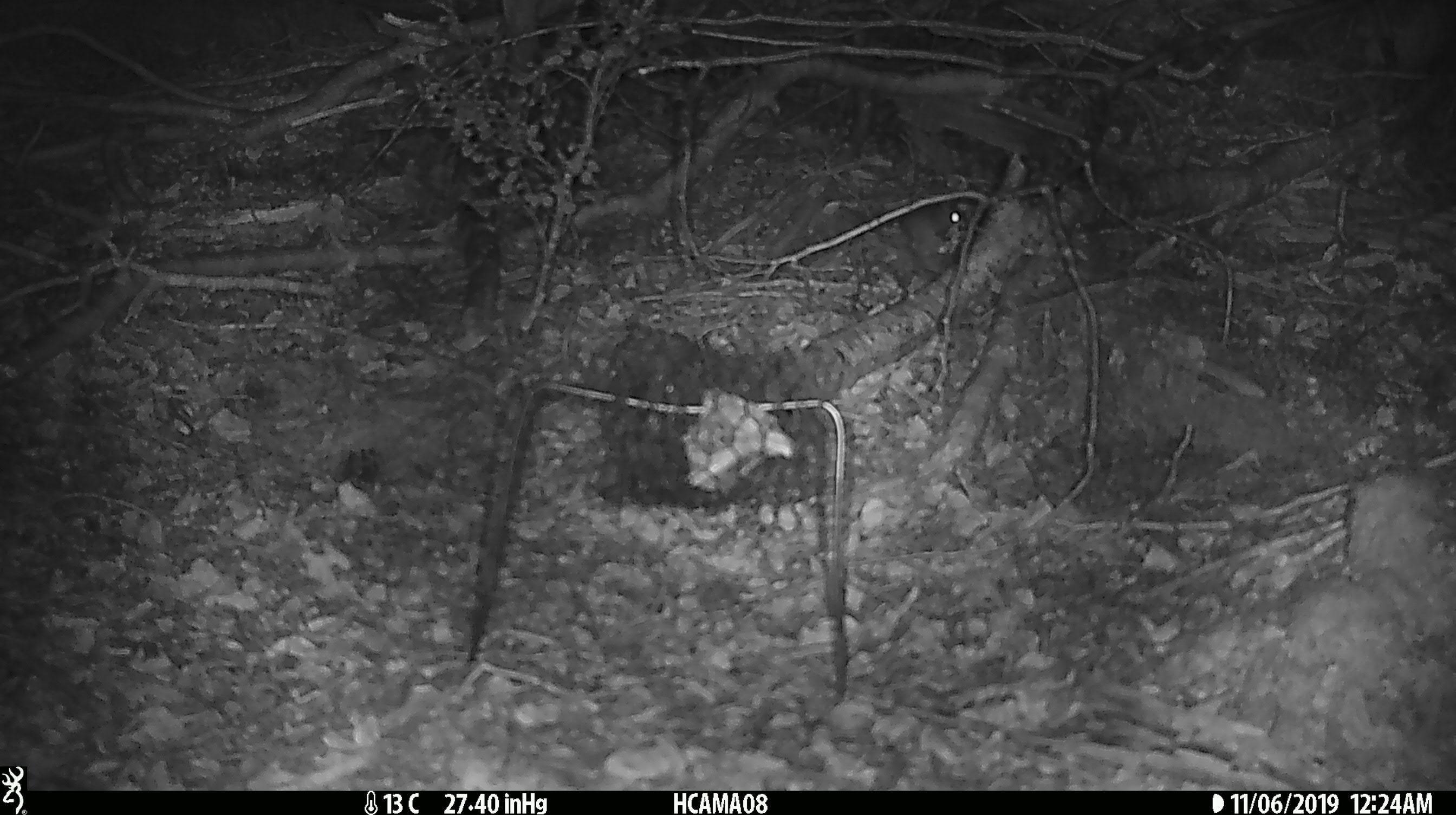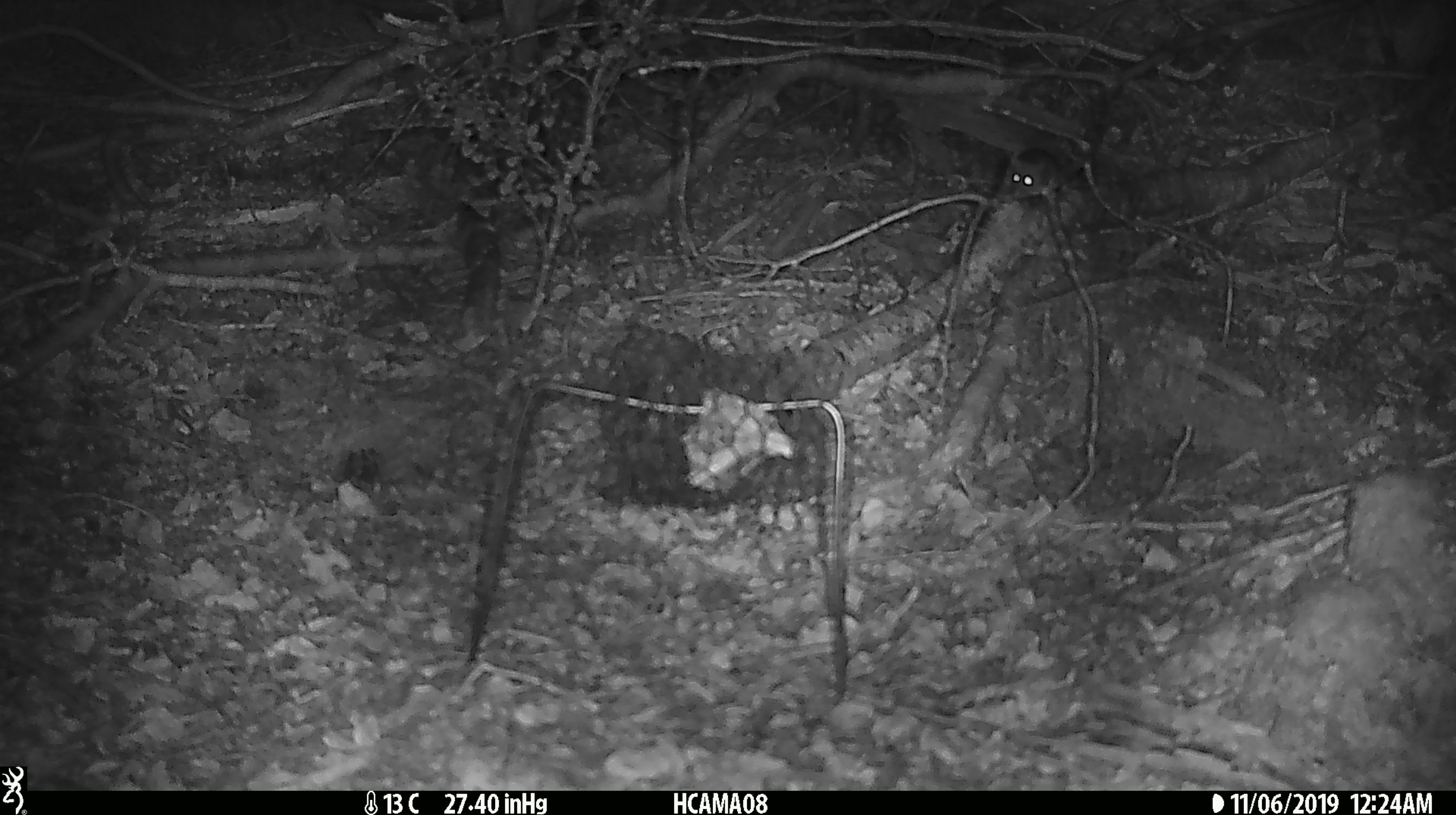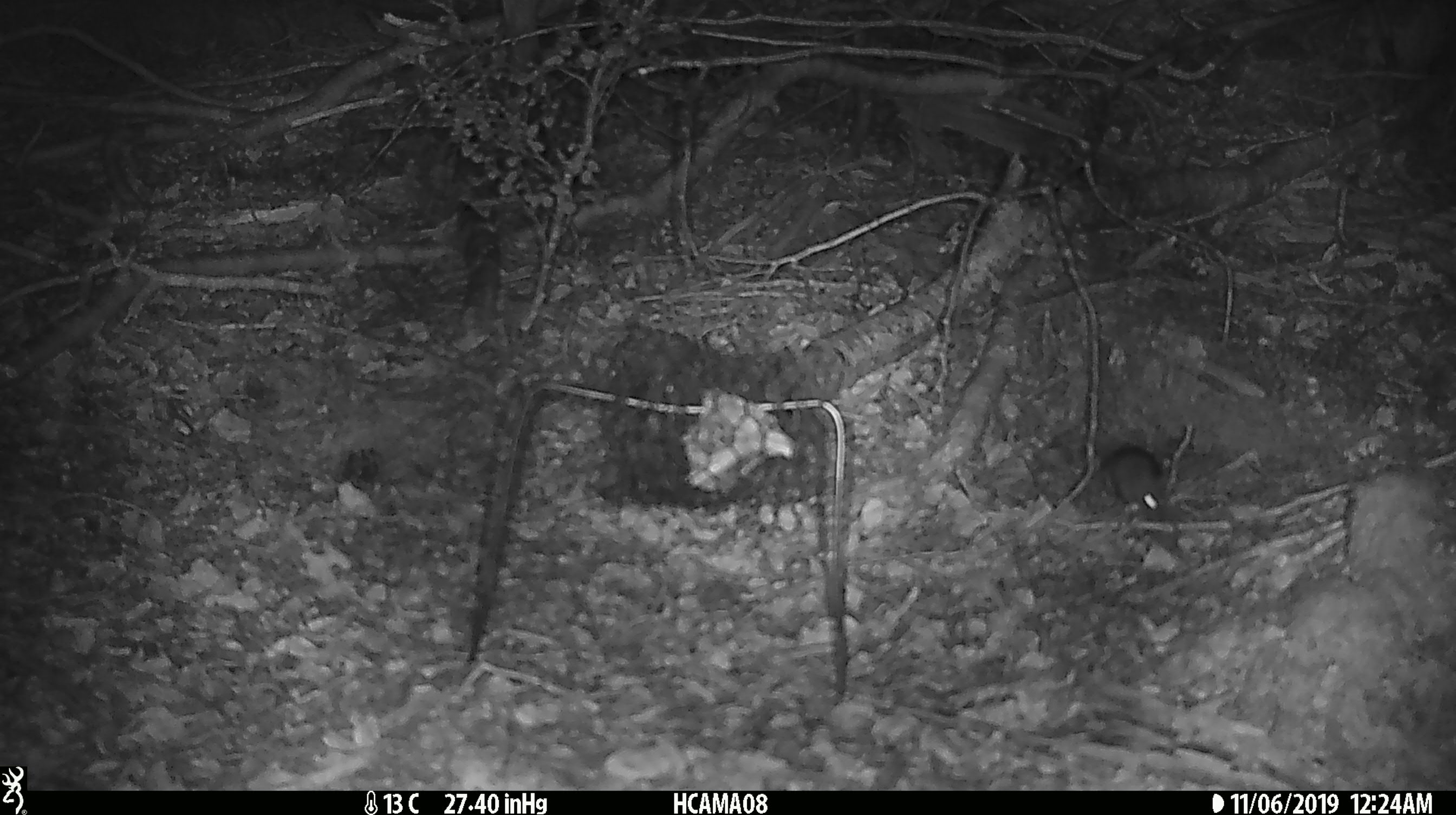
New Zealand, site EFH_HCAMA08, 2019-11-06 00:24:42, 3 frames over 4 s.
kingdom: Animalia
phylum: Chordata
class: Mammalia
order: Rodentia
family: Muridae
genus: Mus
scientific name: Mus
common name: mouse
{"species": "mouse (Mus)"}